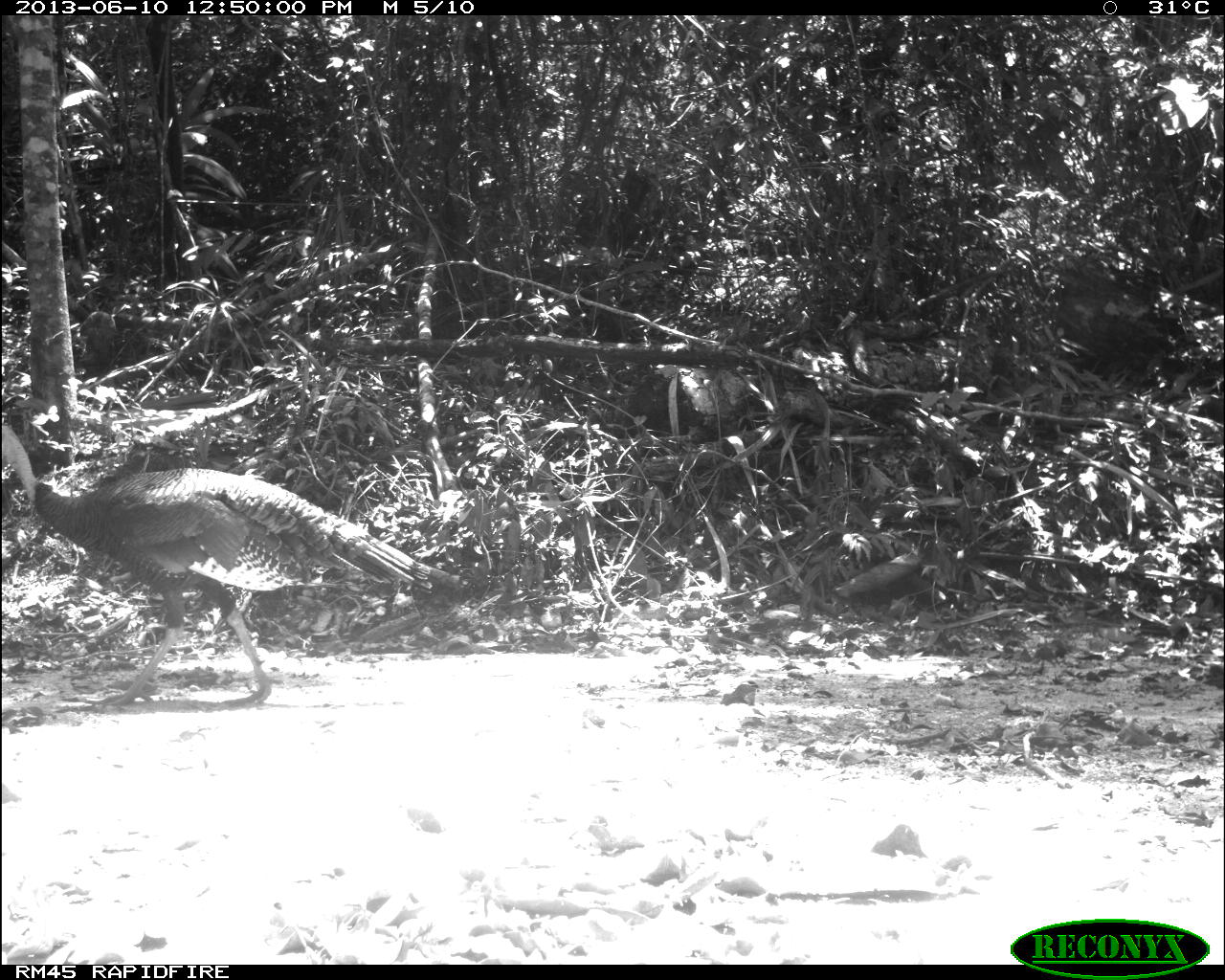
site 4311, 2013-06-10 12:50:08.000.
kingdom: Animalia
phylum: Chordata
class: Aves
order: Galliformes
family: Phasianidae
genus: Meleagris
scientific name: Meleagris ocellata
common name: ocellated turkey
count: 1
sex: male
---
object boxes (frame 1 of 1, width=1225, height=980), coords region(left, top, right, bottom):
meleagris ocellata: region(0, 423, 430, 704)